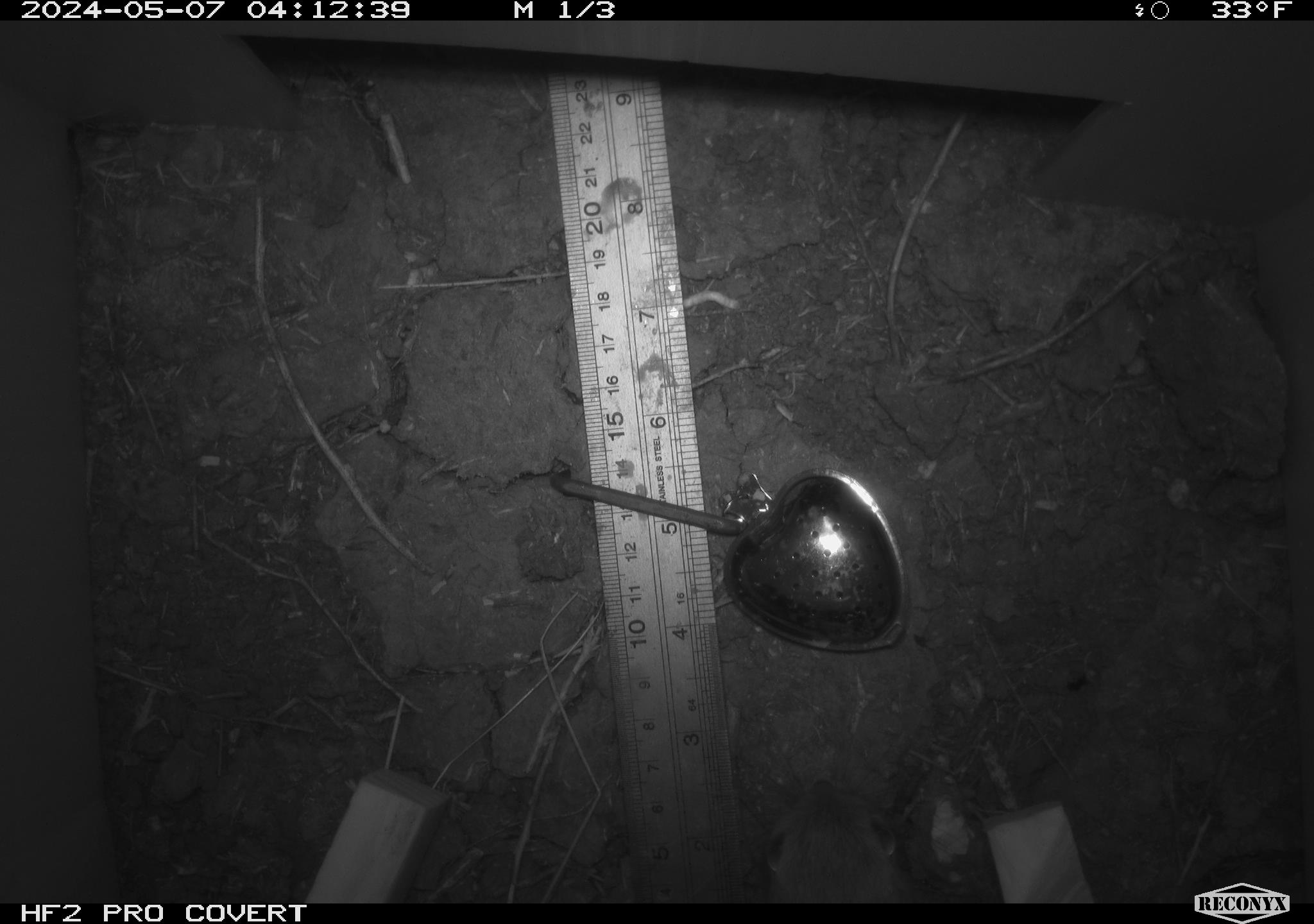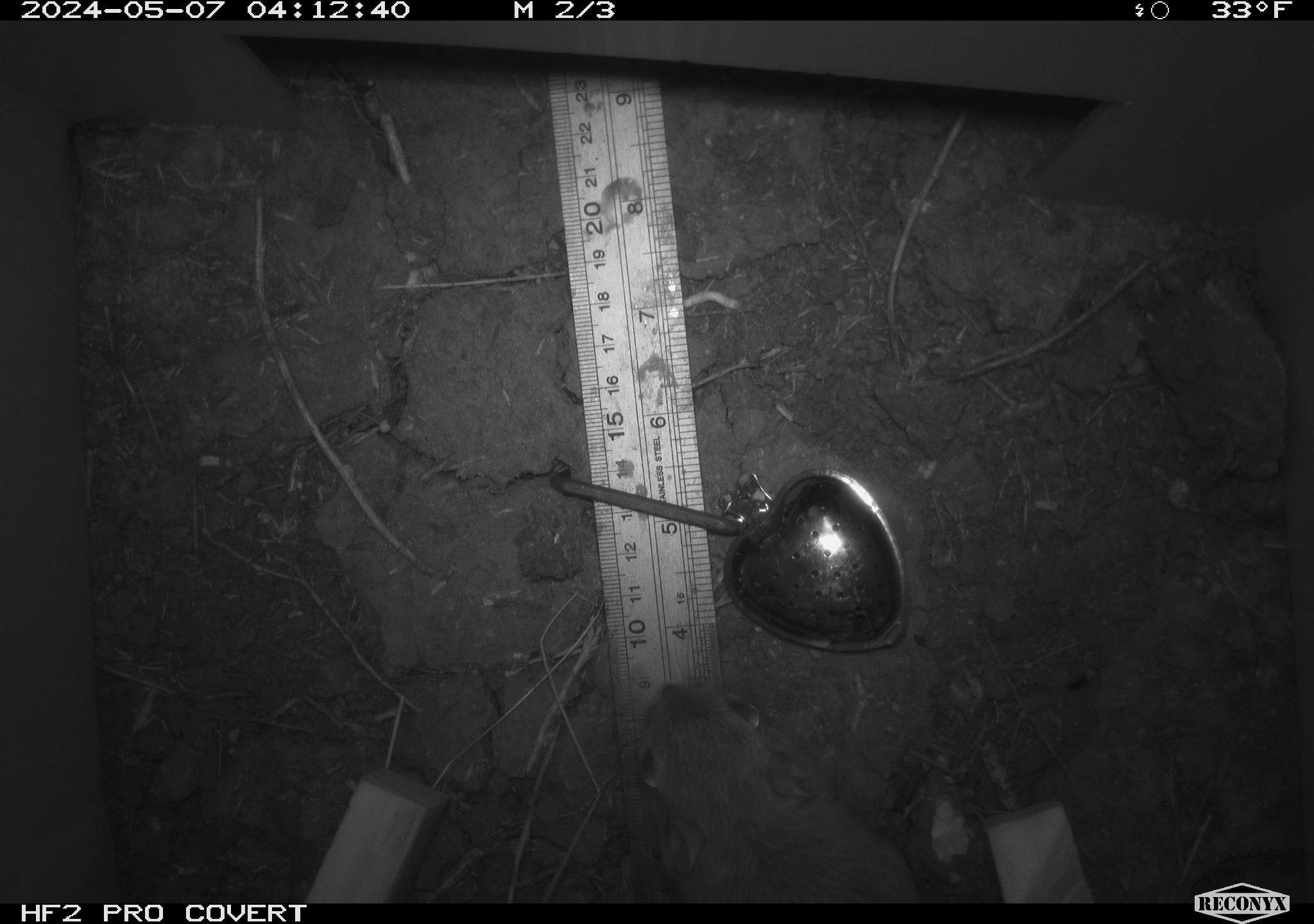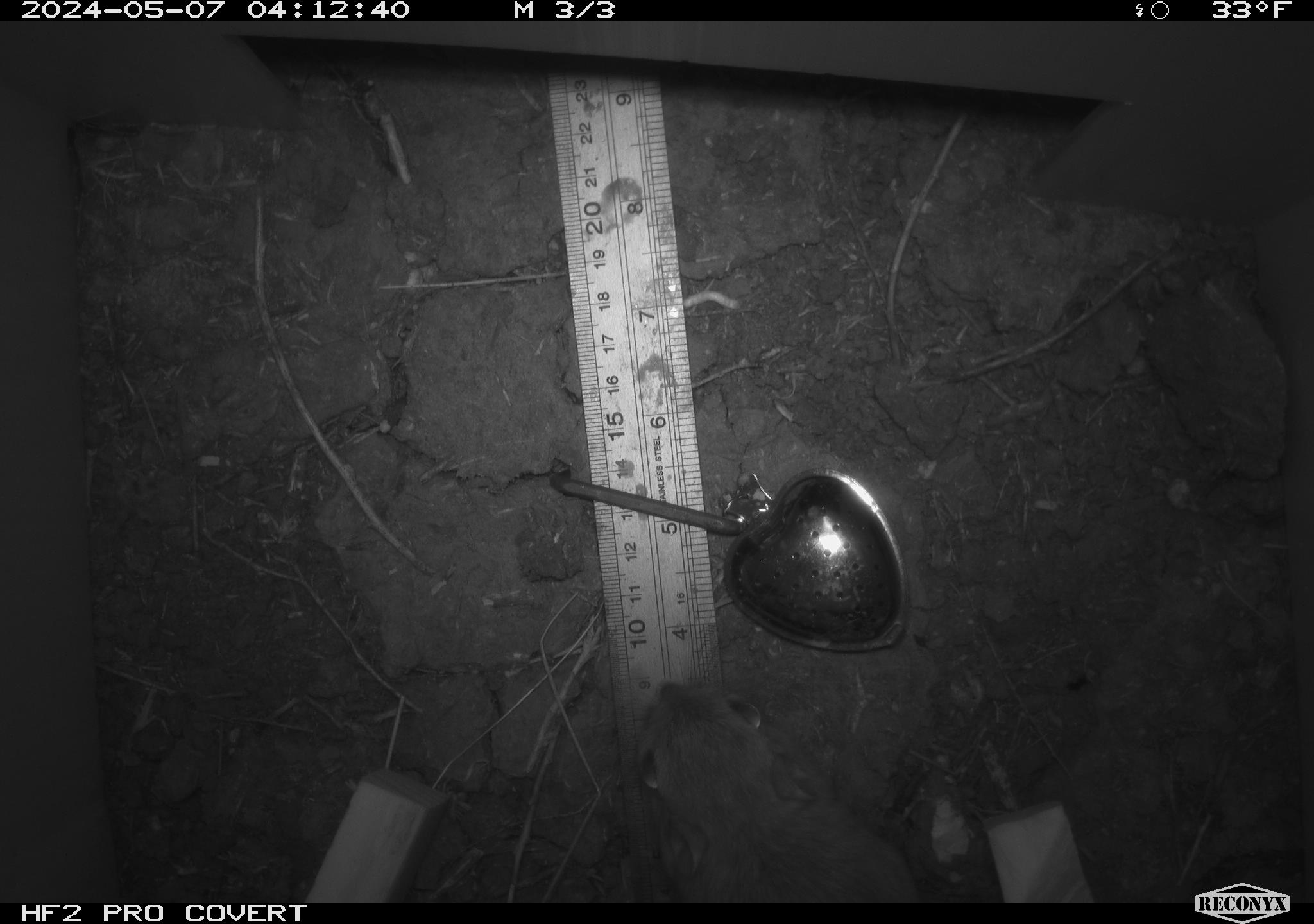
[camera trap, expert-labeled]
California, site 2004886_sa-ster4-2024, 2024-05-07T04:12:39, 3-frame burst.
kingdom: Animalia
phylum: Chordata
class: Mammalia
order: Lagomorpha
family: Leporidae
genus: Sylvilagus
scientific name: Sylvilagus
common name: cottontail rabbits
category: sylvilagus species